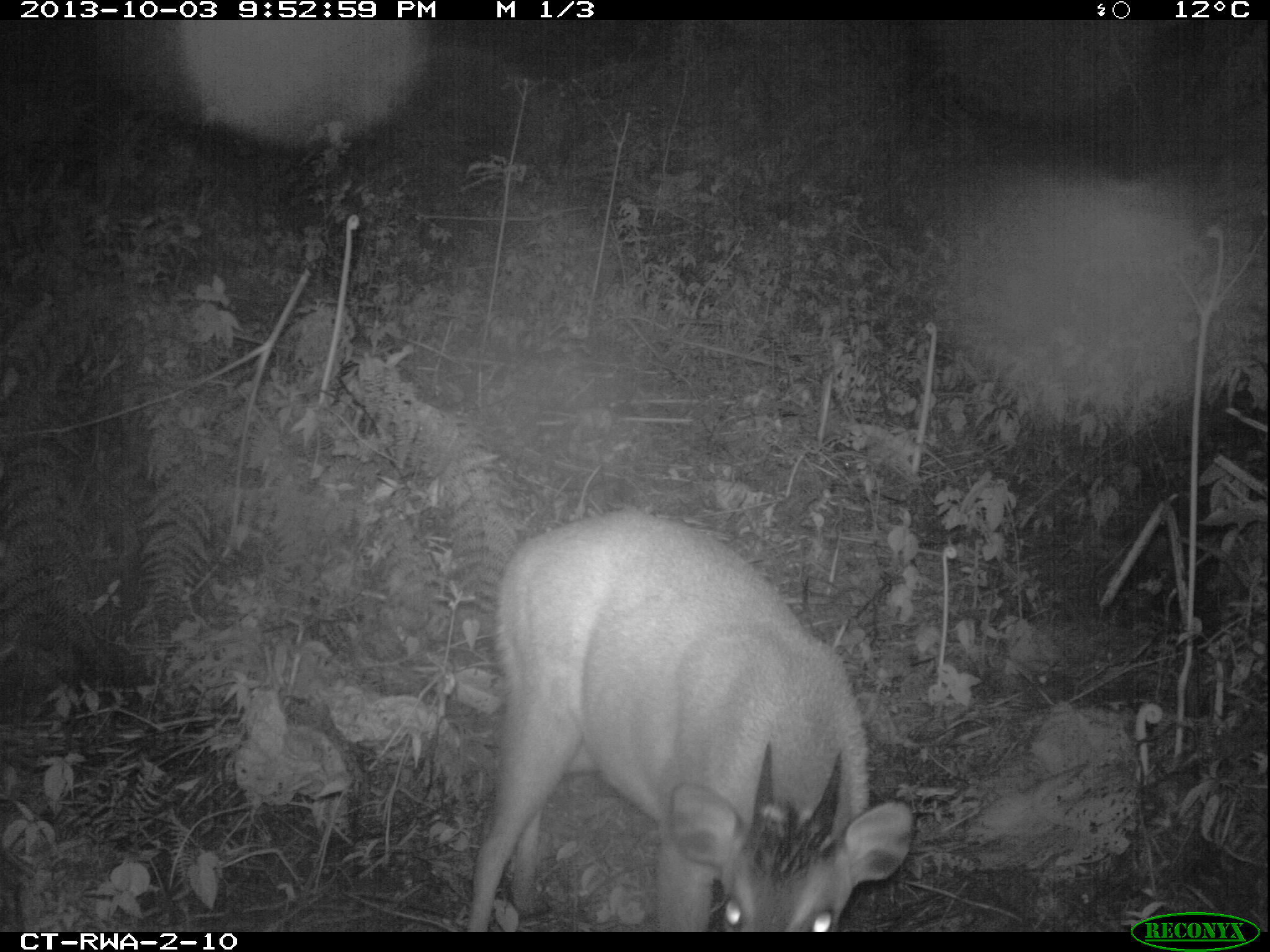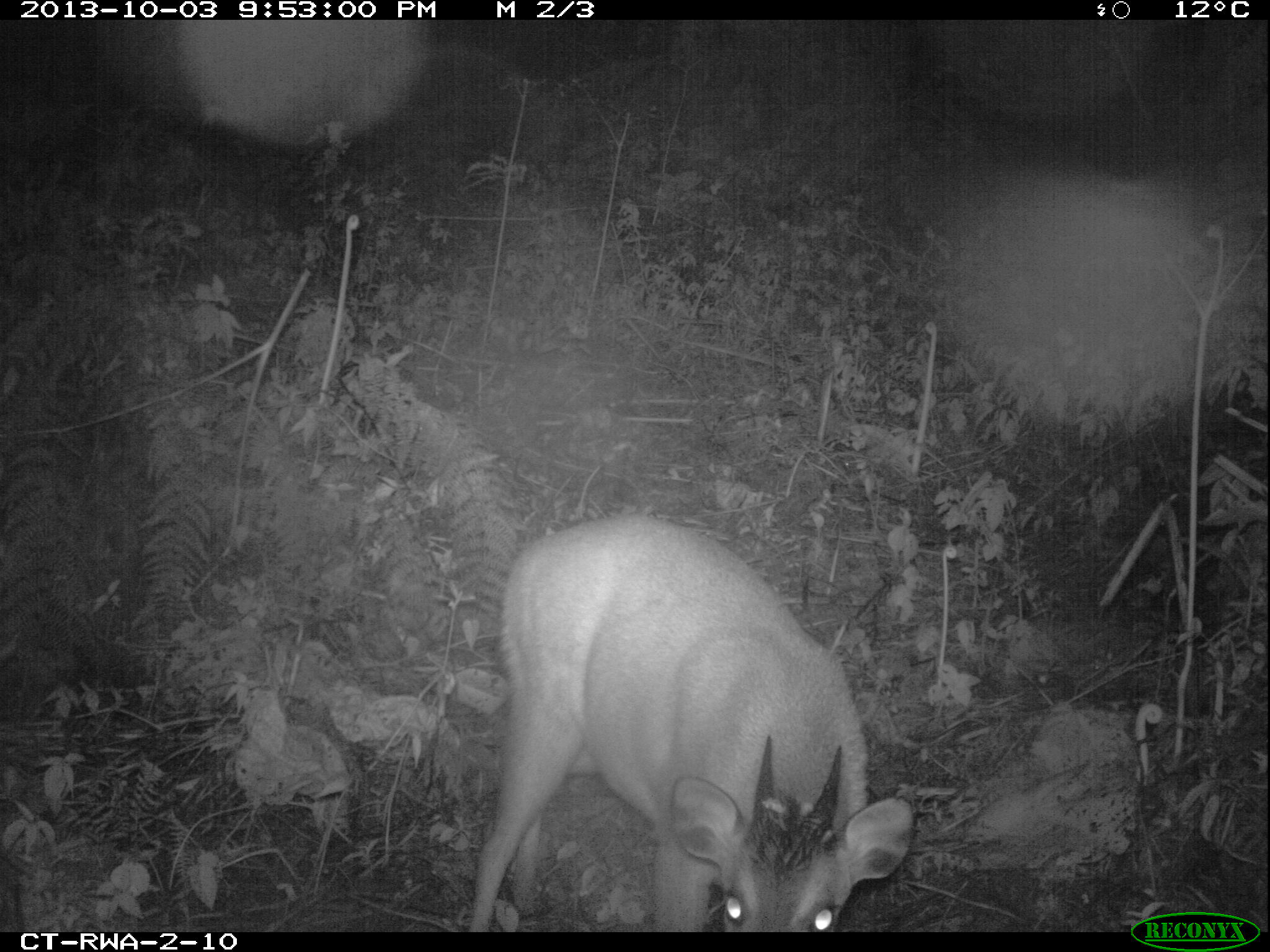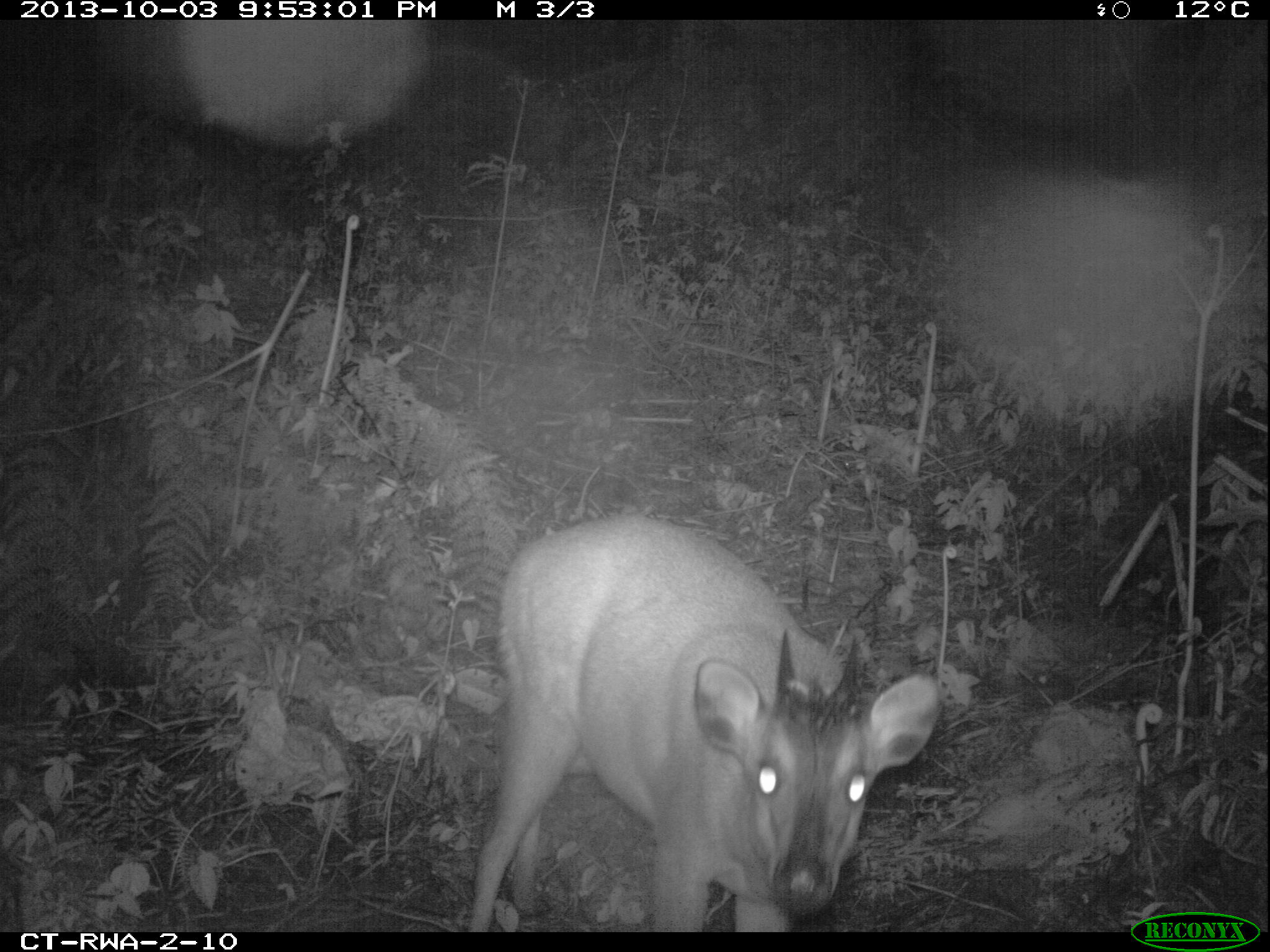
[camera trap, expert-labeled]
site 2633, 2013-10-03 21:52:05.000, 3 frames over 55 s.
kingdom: Animalia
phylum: Chordata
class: Mammalia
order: Artiodactyla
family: Bovidae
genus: Cephalophus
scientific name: Cephalophus nigrifrons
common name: black-fronted duiker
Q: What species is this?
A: Cephalophus nigrifrons (black-fronted duiker).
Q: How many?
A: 1.